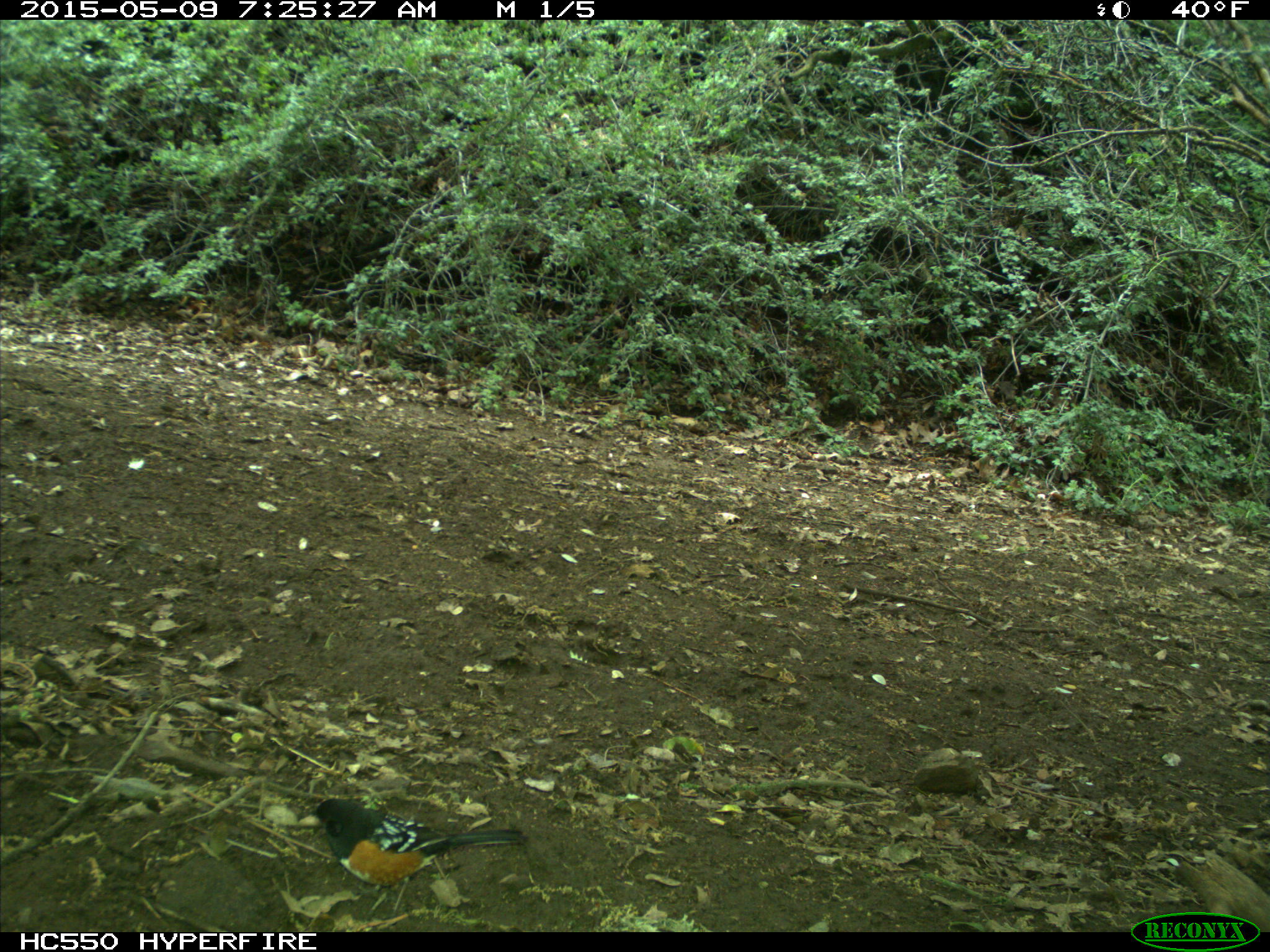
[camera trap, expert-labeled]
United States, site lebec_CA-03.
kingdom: Animalia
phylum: Chordata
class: Aves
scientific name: Aves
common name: birds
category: unidentified bird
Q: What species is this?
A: Unidentified bird (birds) (Aves).